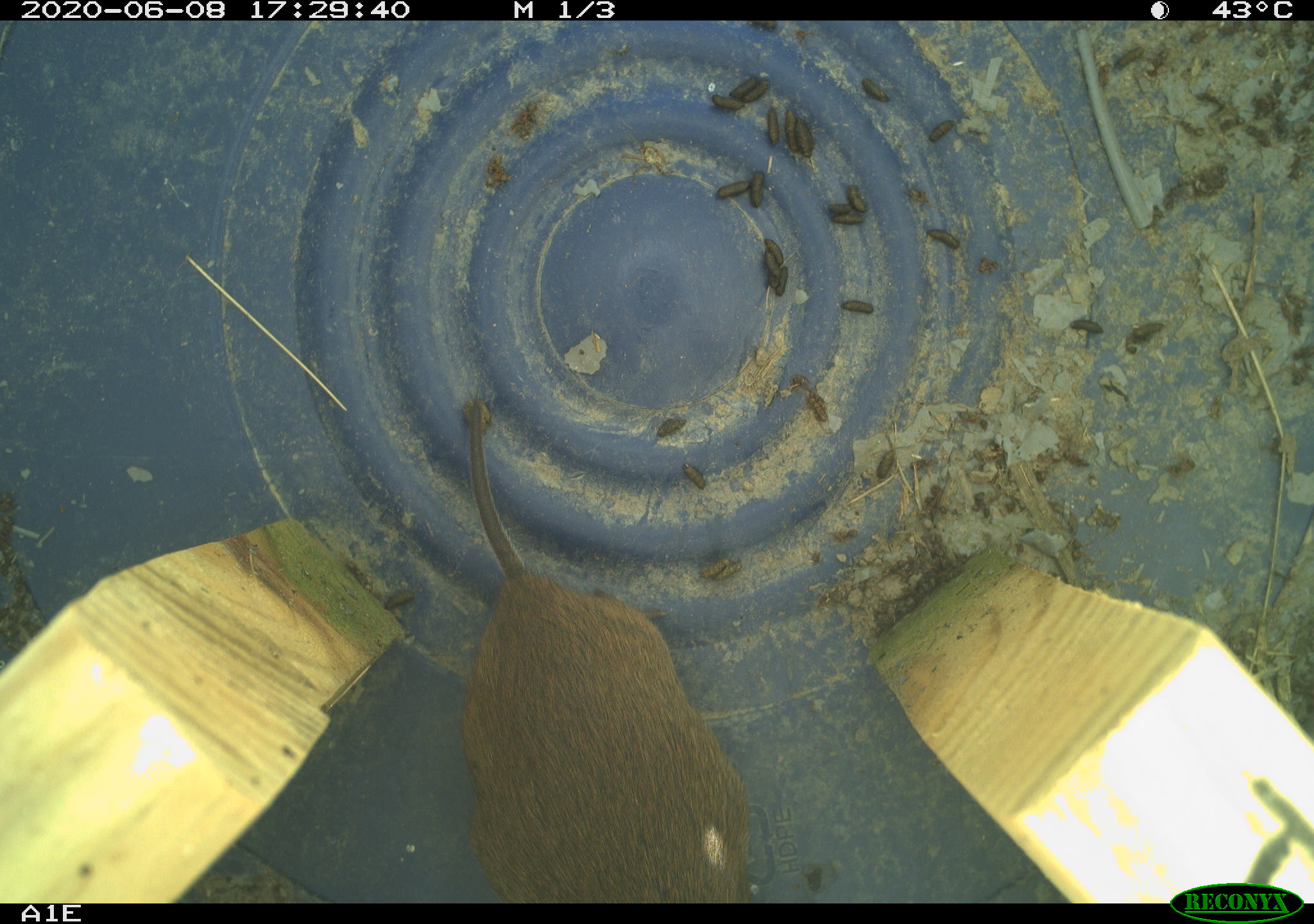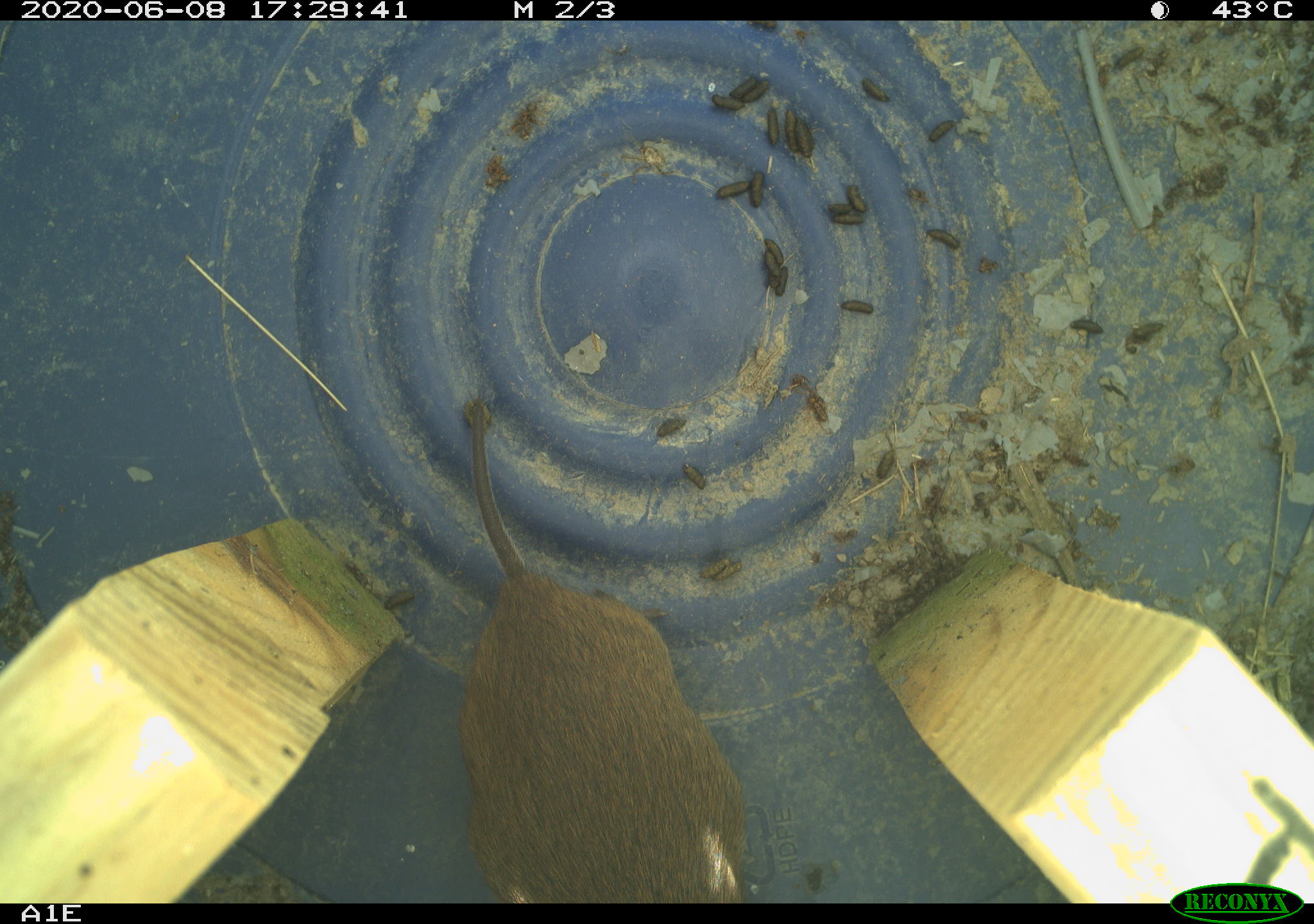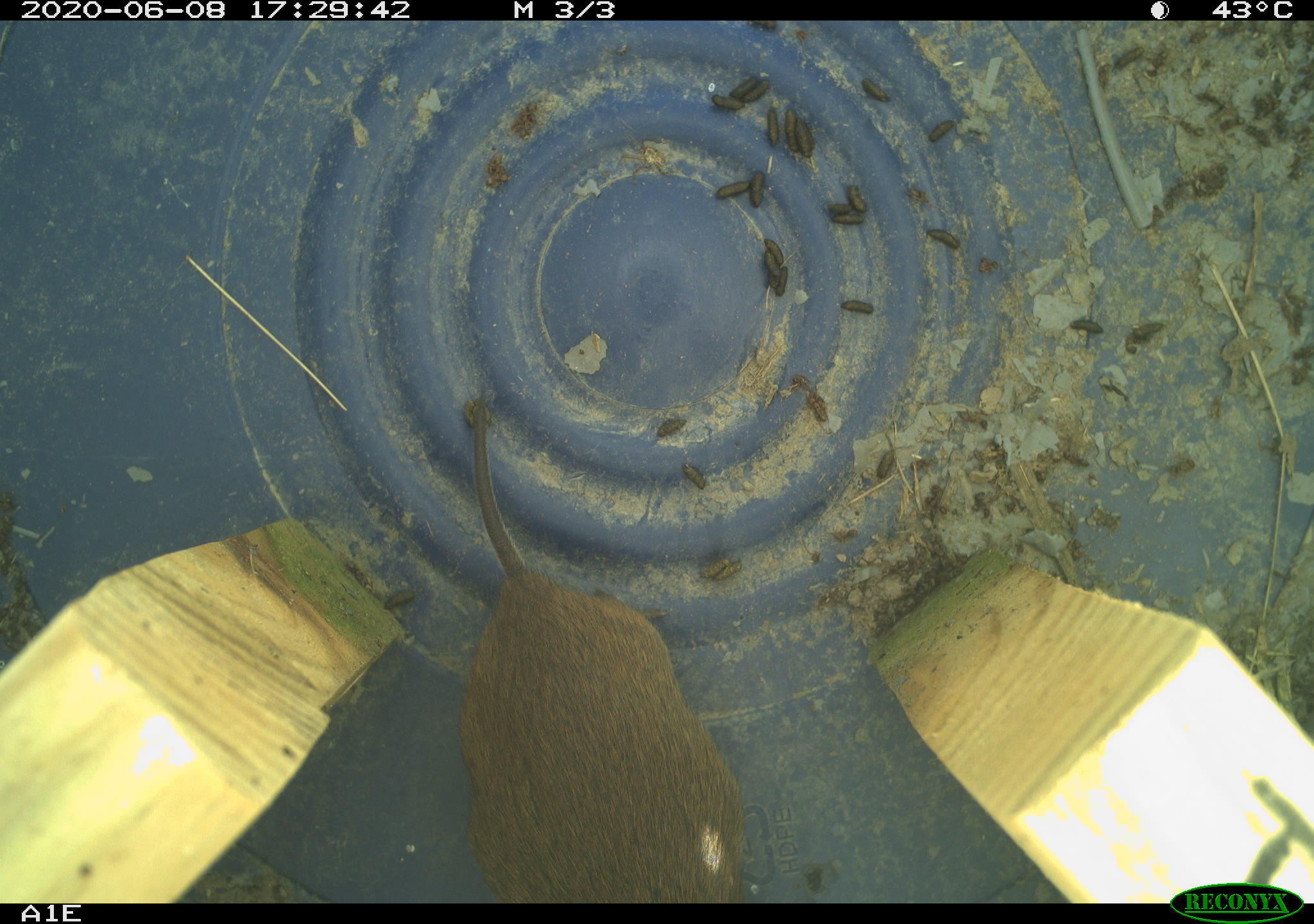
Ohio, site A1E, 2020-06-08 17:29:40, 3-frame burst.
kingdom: Animalia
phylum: Chordata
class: Mammalia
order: Rodentia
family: Cricetidae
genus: Microtus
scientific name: Microtus pennsylvanicus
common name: meadow vole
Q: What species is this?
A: Meadow vole (Microtus pennsylvanicus).